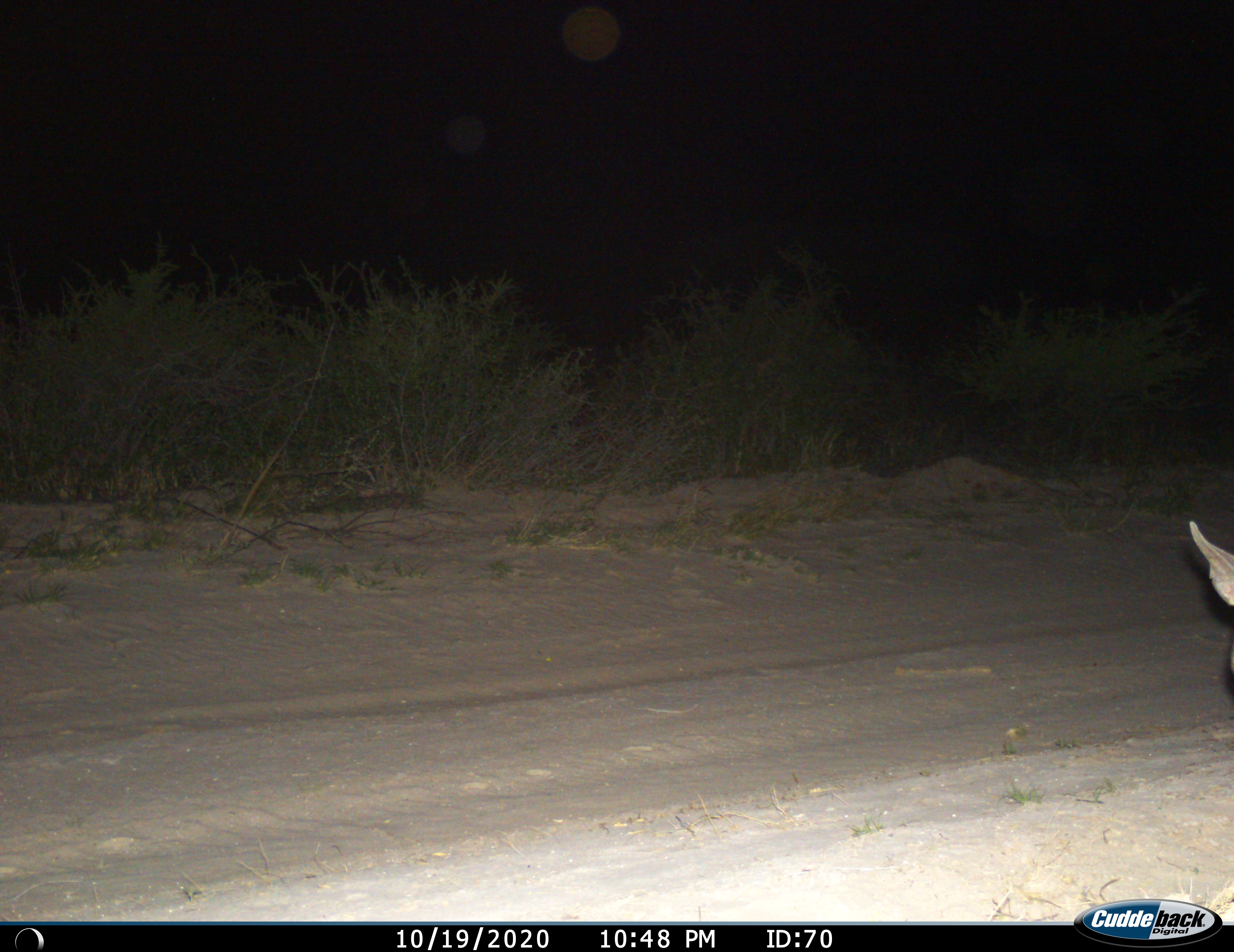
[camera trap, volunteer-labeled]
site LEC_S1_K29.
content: unidentified animal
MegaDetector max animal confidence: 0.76